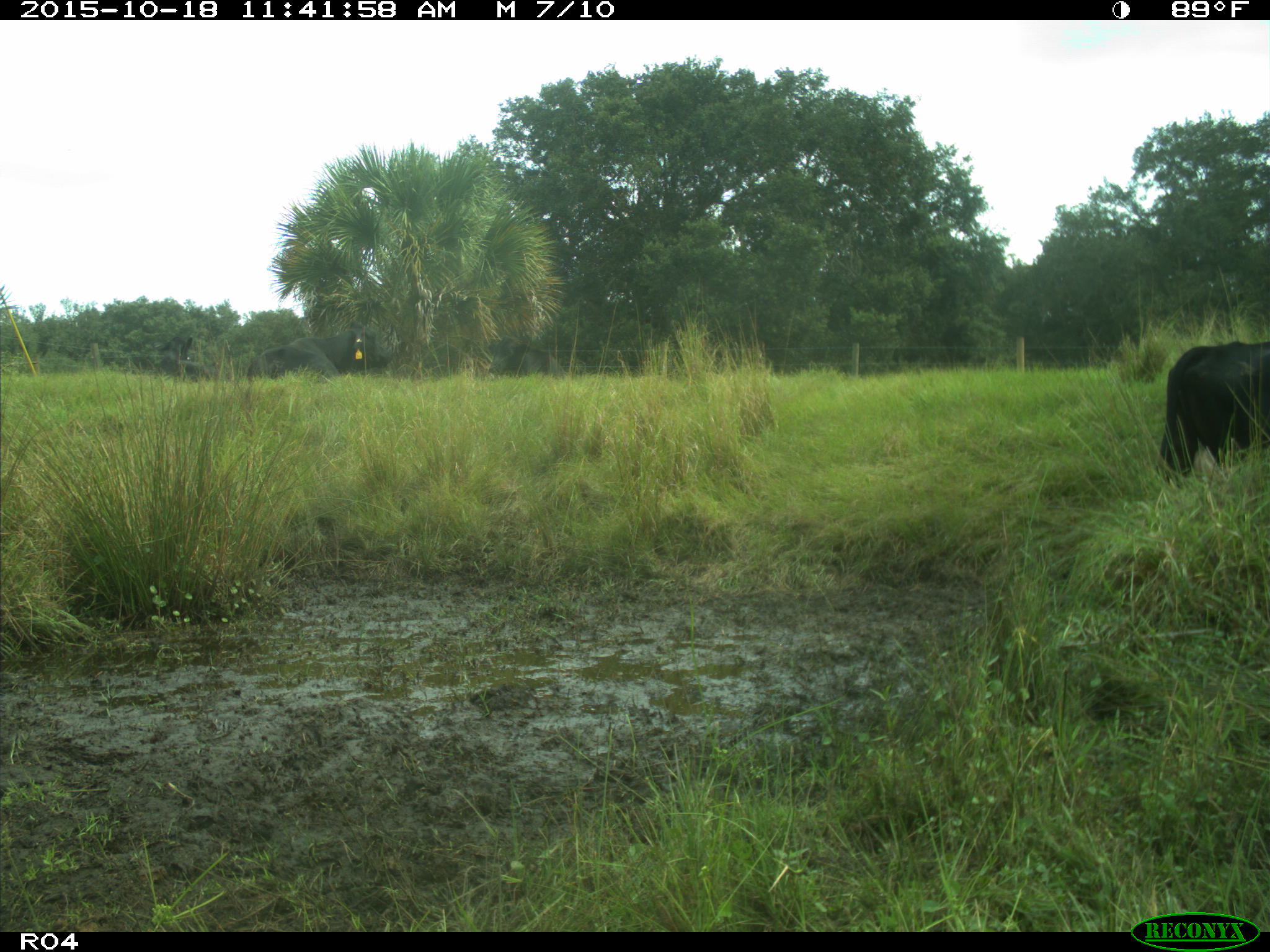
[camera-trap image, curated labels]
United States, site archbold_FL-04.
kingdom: Animalia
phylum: Chordata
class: Mammalia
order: Artiodactyla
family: Bovidae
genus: Bos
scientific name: Bos taurus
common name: domestic cow